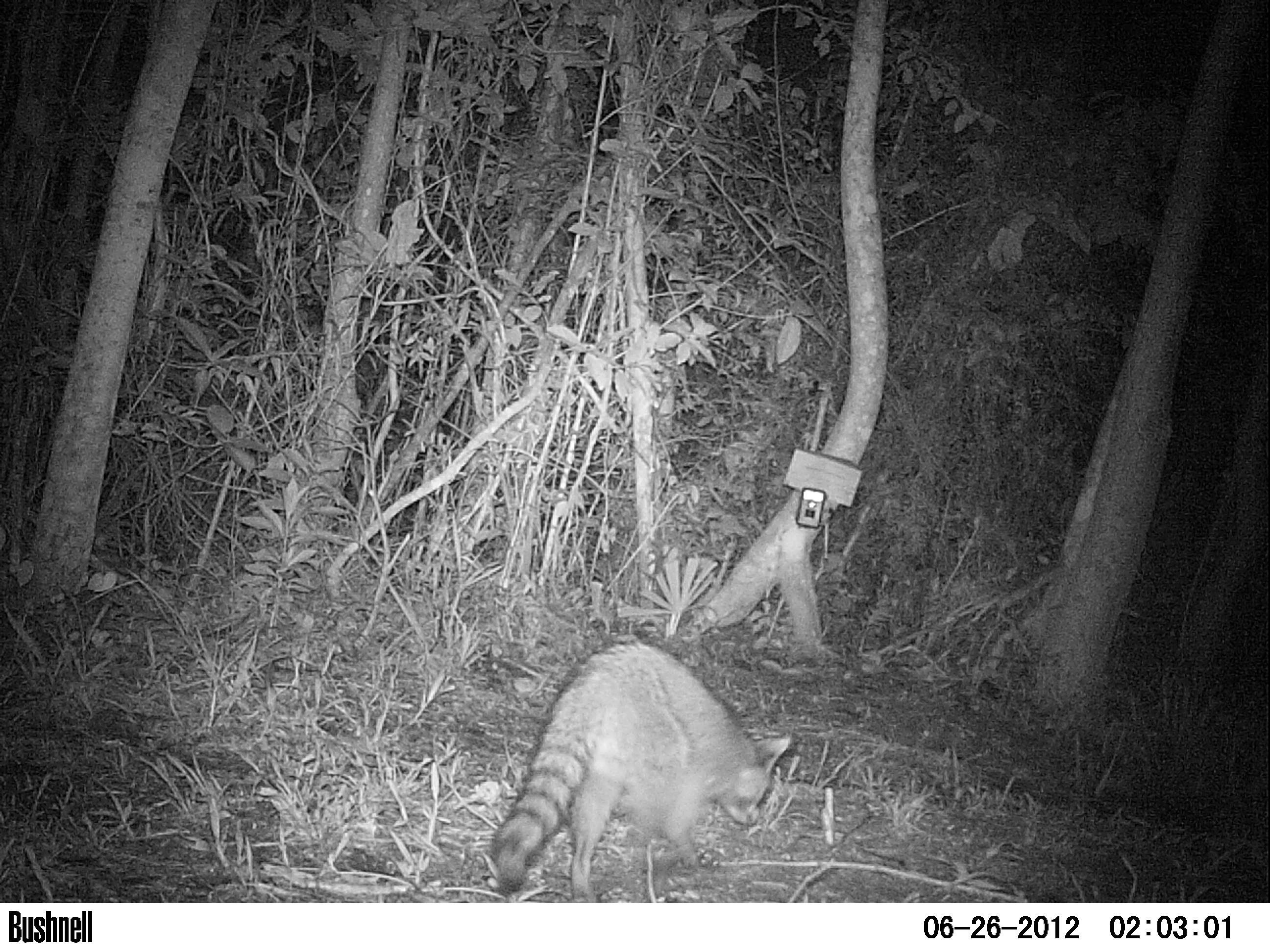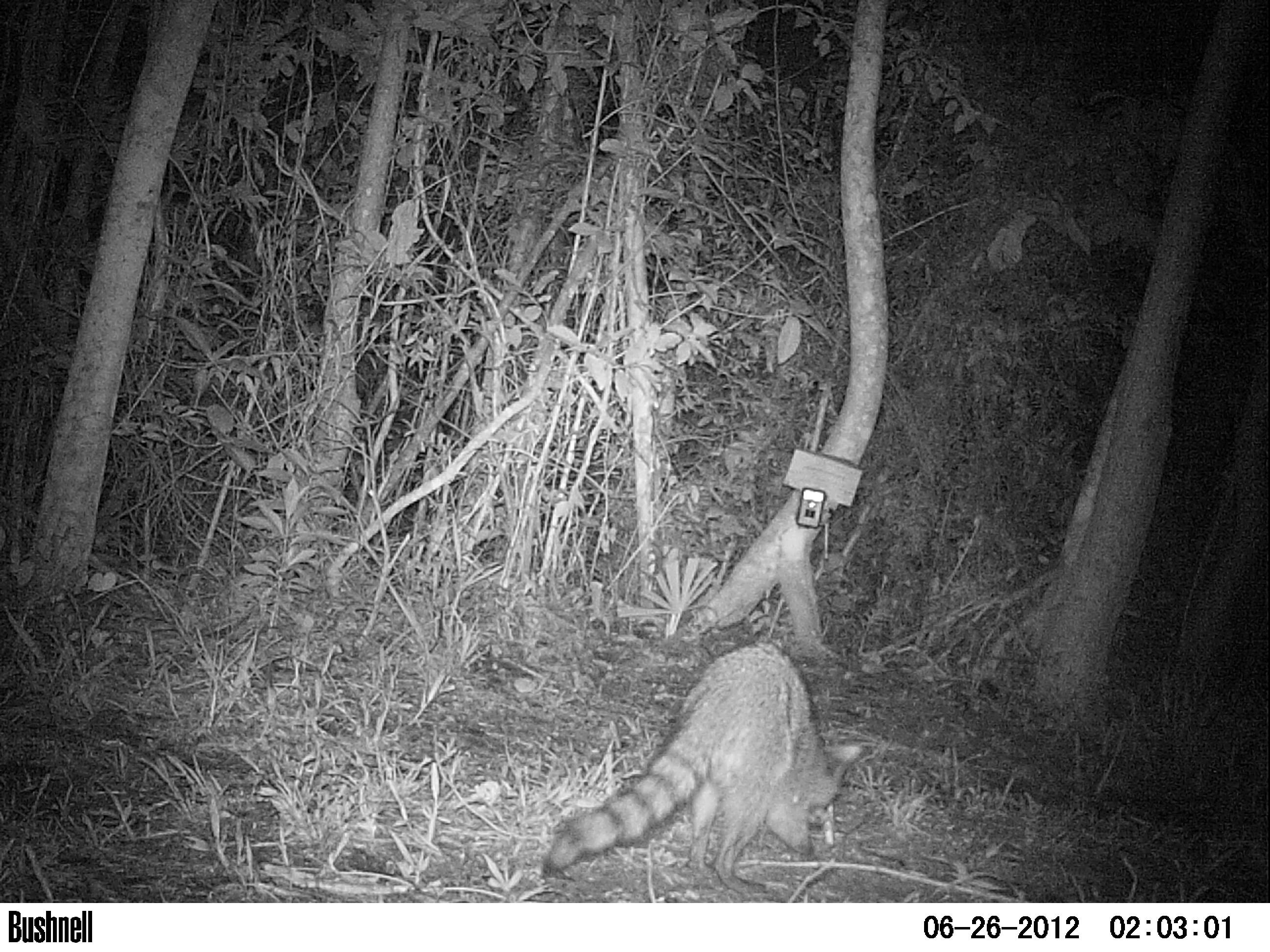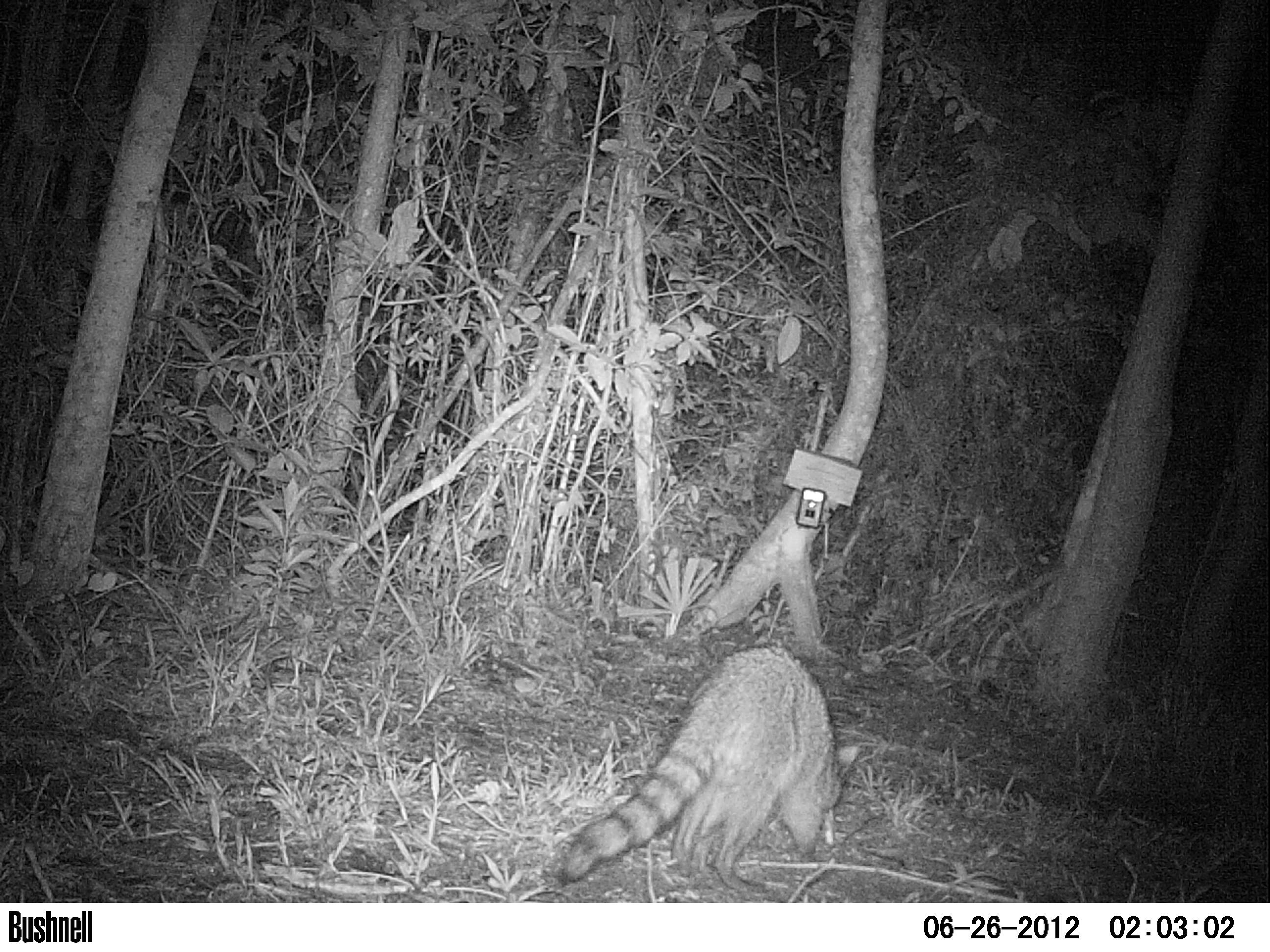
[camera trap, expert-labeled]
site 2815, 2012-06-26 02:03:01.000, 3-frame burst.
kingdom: Animalia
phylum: Chordata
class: Mammalia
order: Carnivora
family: Procyonidae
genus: Procyon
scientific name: Procyon lotor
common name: common raccoon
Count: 1.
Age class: adult.